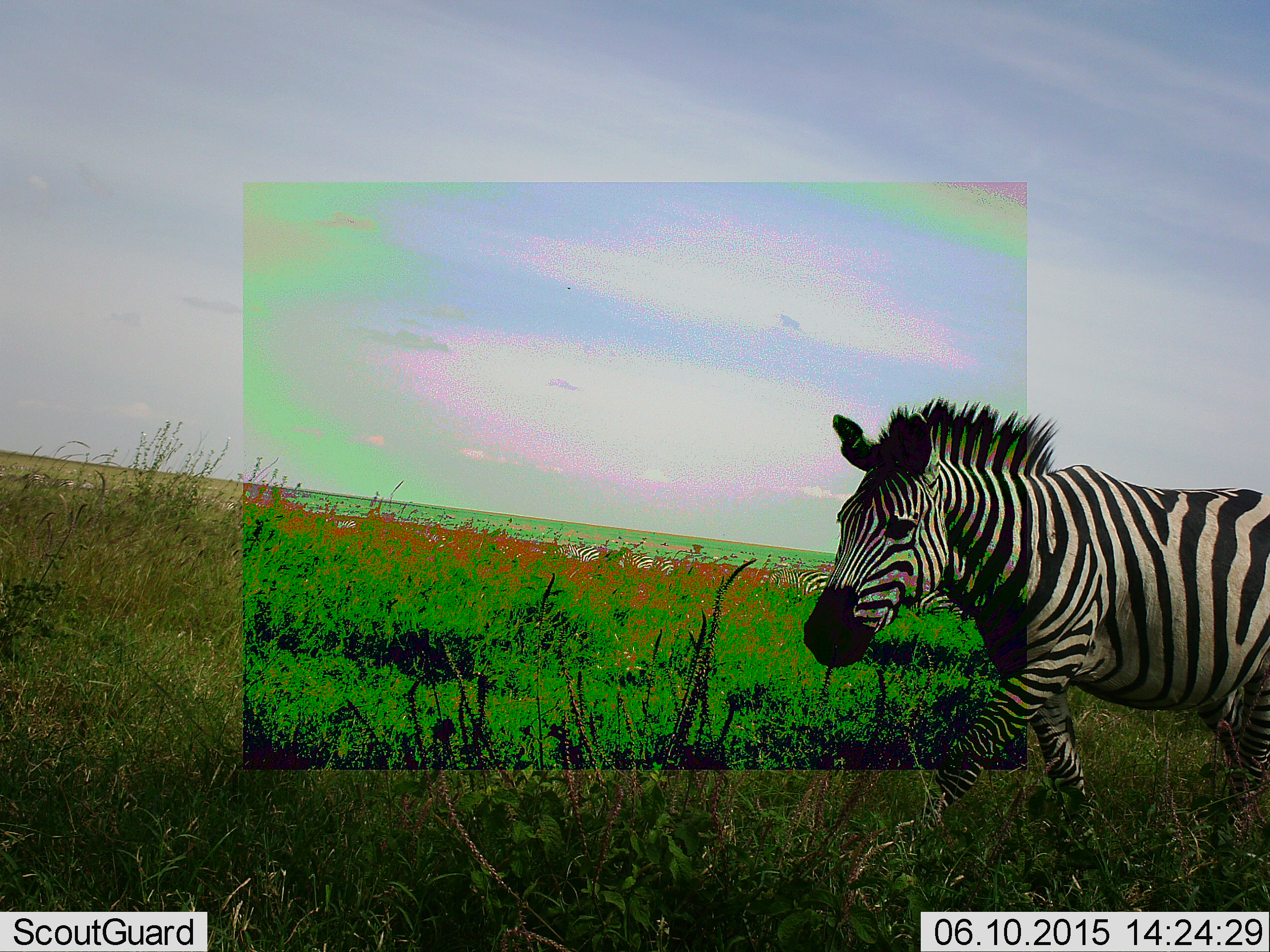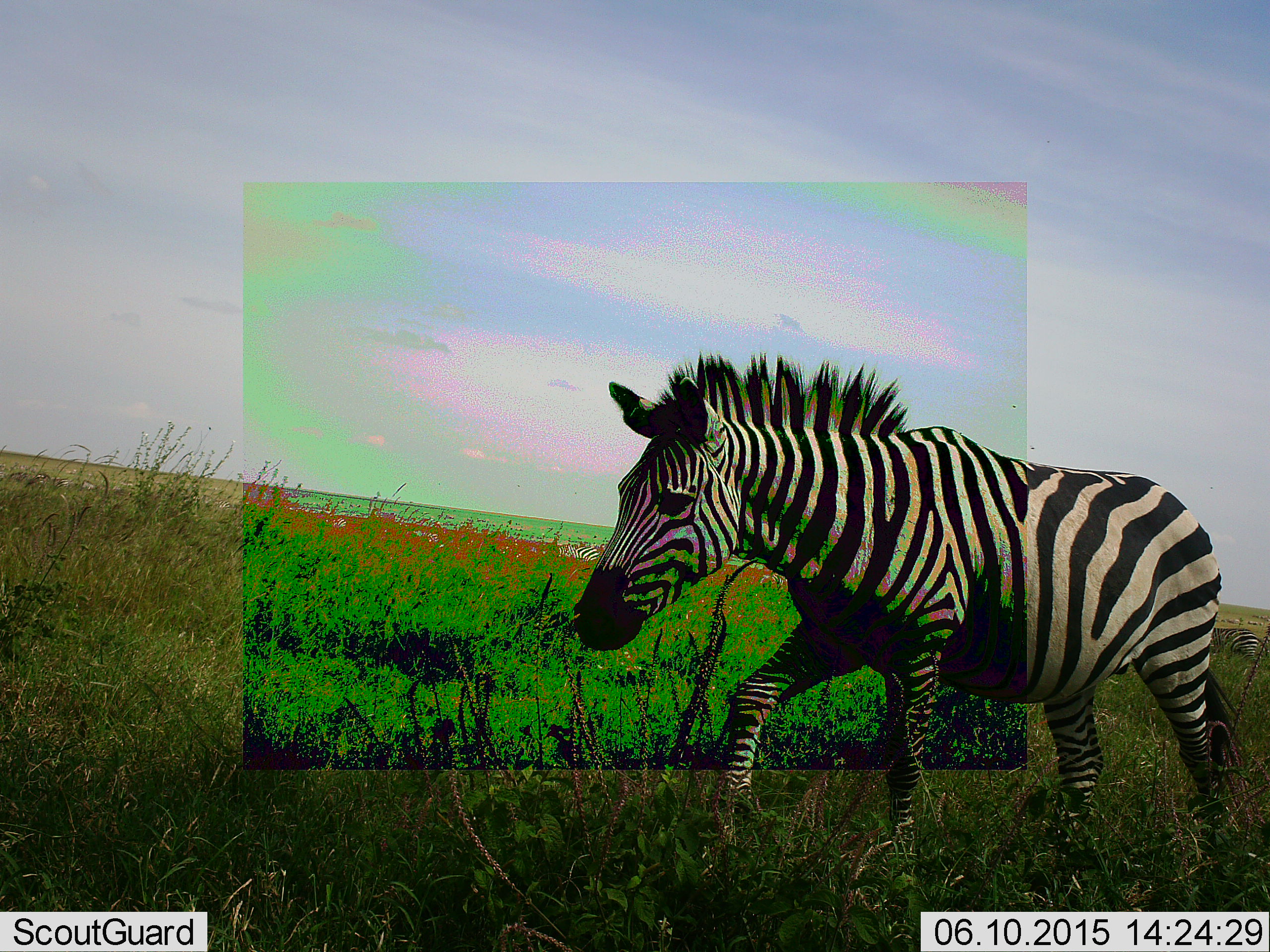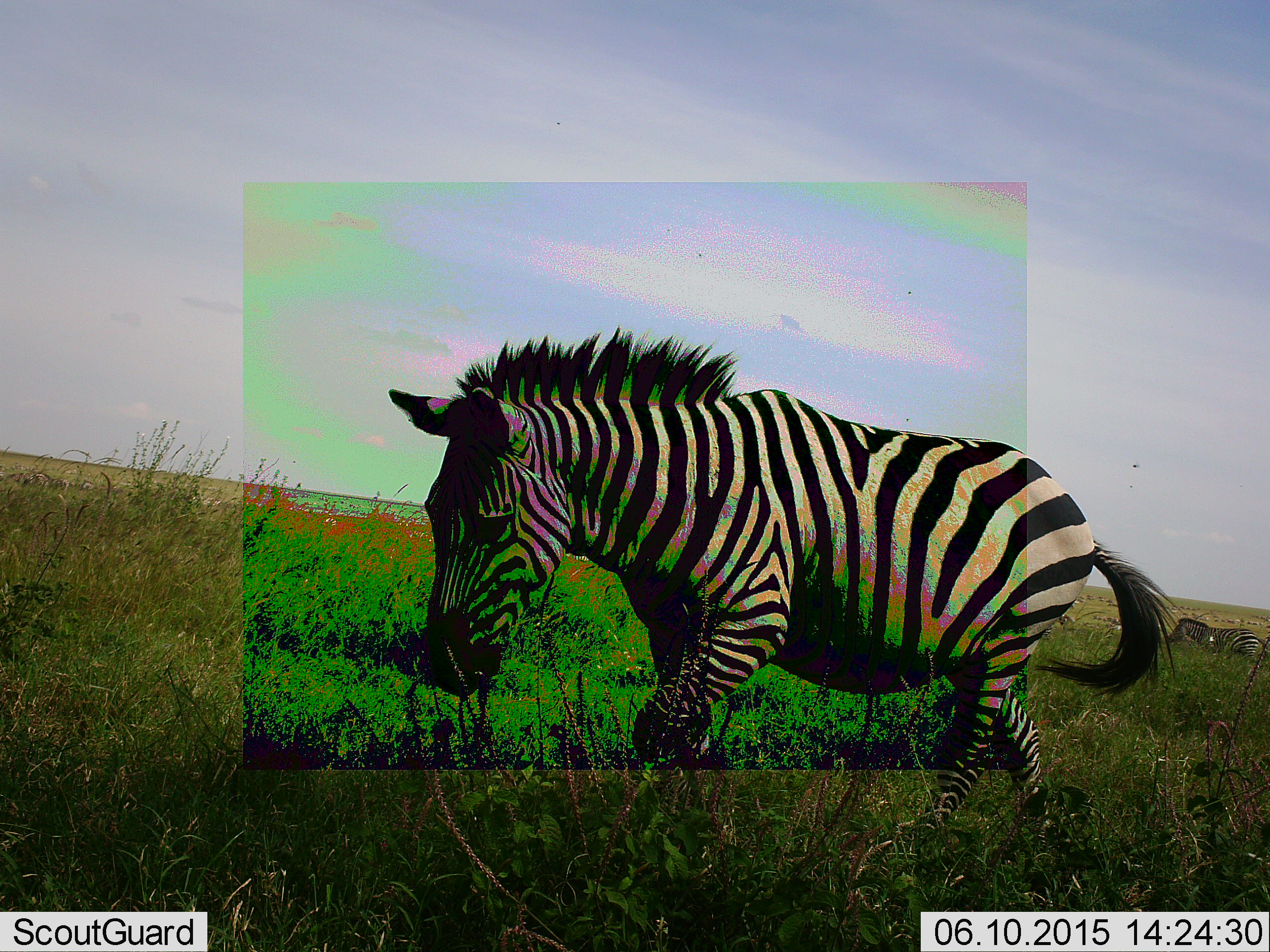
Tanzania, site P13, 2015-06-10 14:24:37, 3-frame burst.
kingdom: Animalia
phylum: Chordata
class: Mammalia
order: Perissodactyla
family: Equidae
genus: Equus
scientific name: Equus quagga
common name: plains zebra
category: zebra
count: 2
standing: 20%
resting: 0%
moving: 100%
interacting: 0%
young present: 0%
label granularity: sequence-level